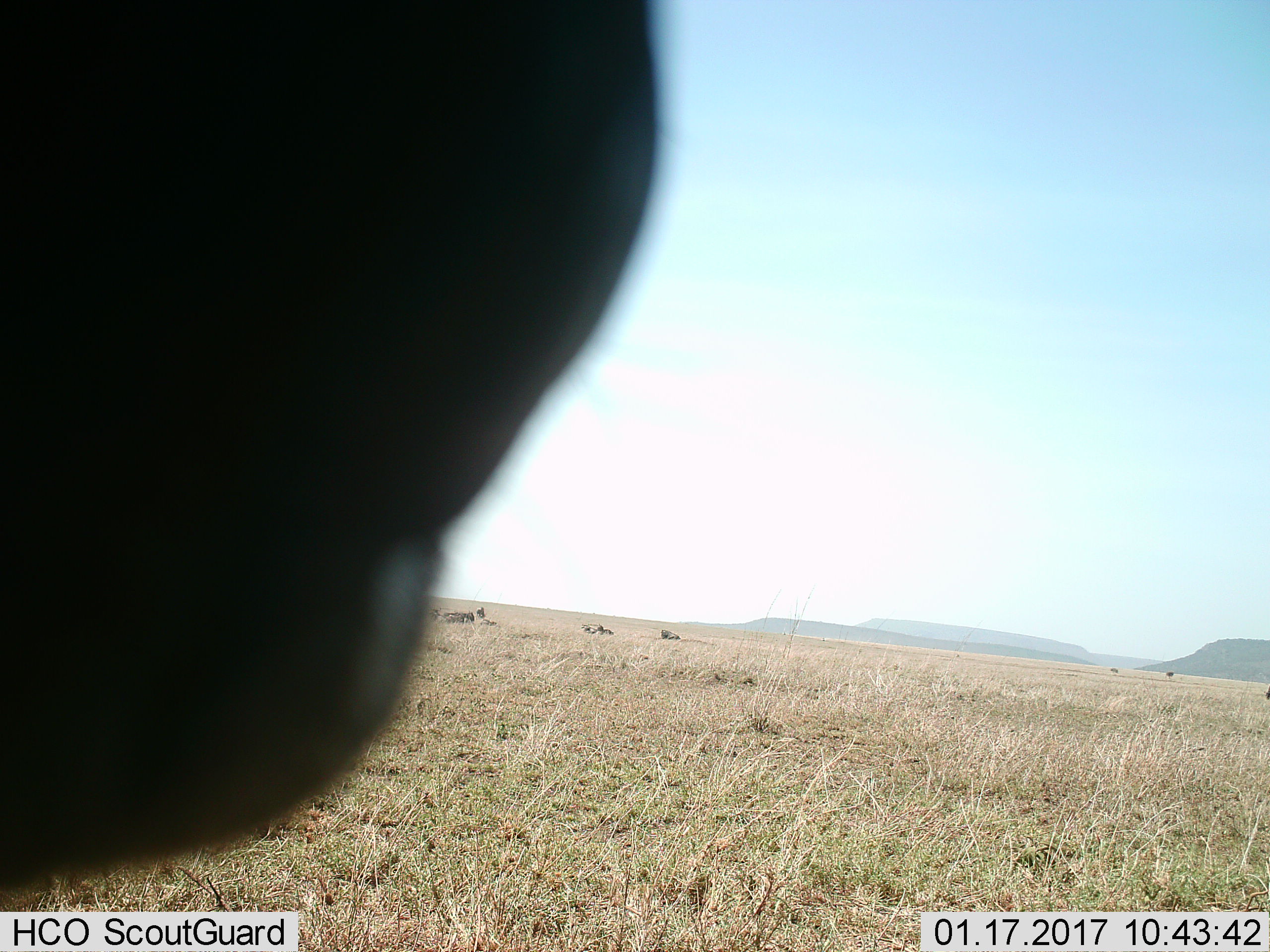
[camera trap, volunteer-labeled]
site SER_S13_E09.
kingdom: Animalia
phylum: Chordata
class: Mammalia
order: Artiodactyla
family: Bovidae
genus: Connochaetes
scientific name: Connochaetes taurinus taurinus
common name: blue wildebeest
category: wildebeestblue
Wildebeestblue (blue wildebeest) (Connochaetes taurinus taurinus), count 7. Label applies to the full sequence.